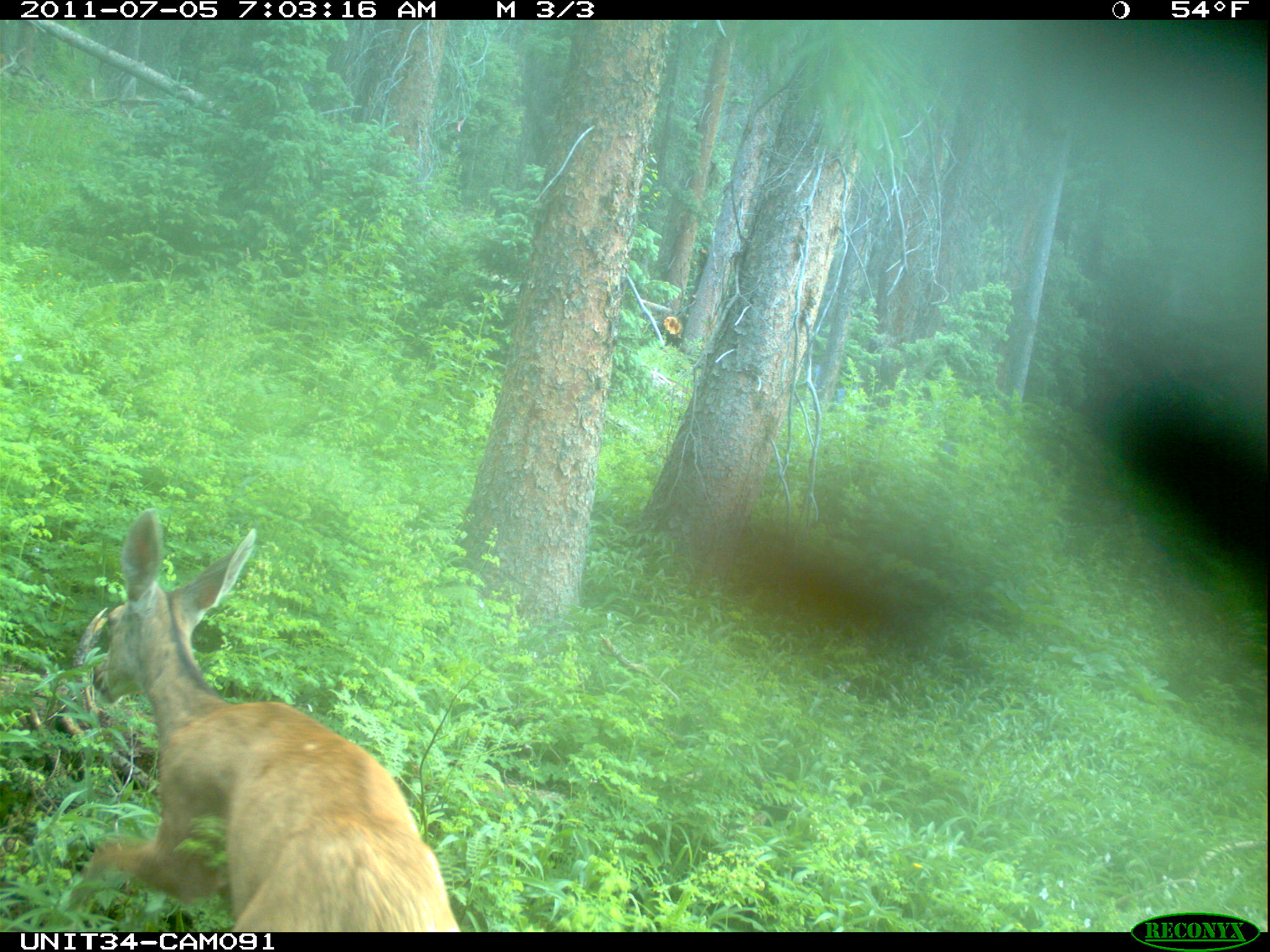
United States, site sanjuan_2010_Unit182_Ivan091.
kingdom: Animalia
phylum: Chordata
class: Mammalia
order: Artiodactyla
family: Cervidae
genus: Odocoileus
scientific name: Odocoileus hemionus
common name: mule deer